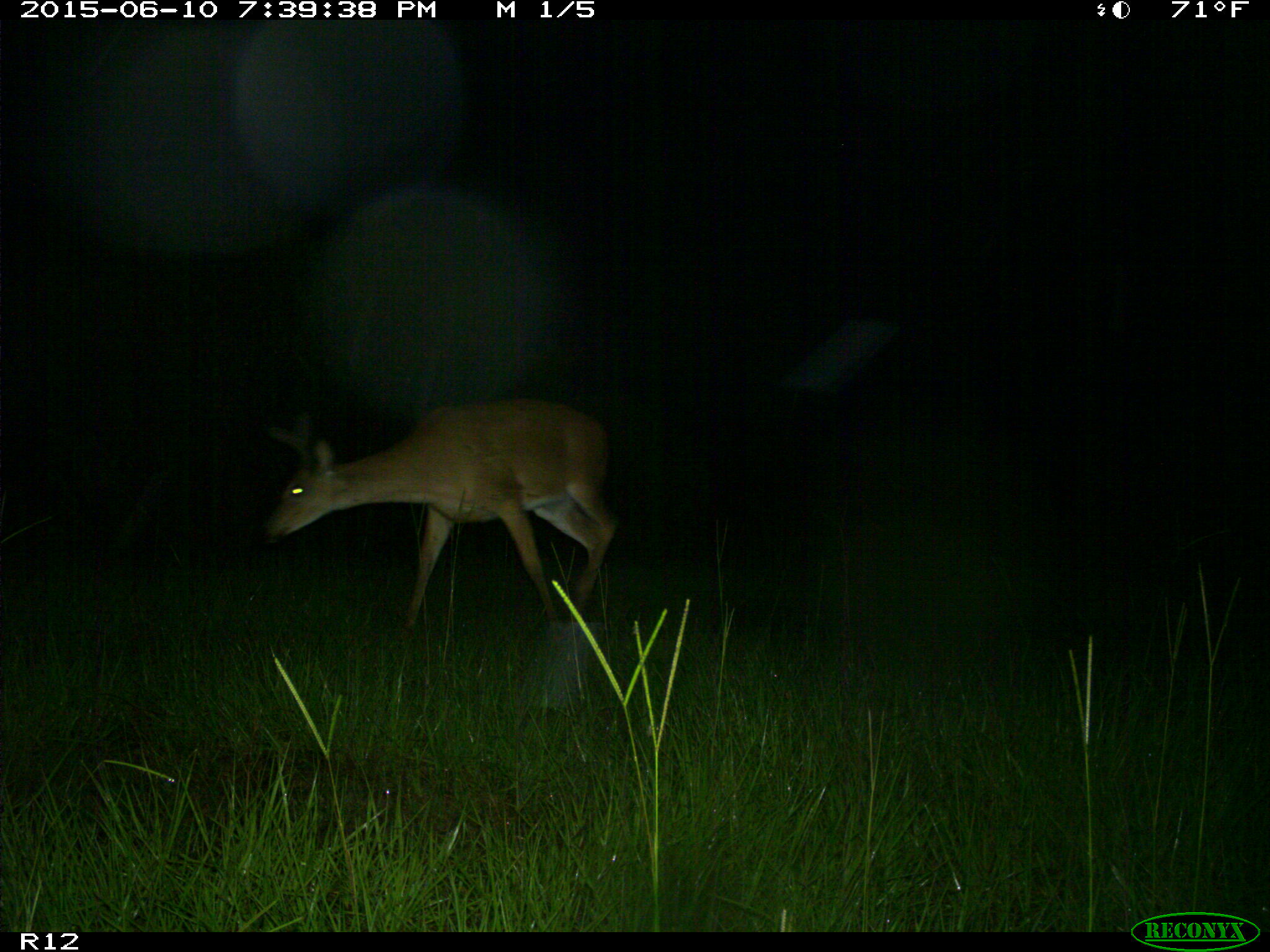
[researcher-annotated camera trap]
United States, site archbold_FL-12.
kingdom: Animalia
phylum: Chordata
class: Mammalia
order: Artiodactyla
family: Cervidae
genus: Odocoileus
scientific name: Odocoileus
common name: deer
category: unidentified deer